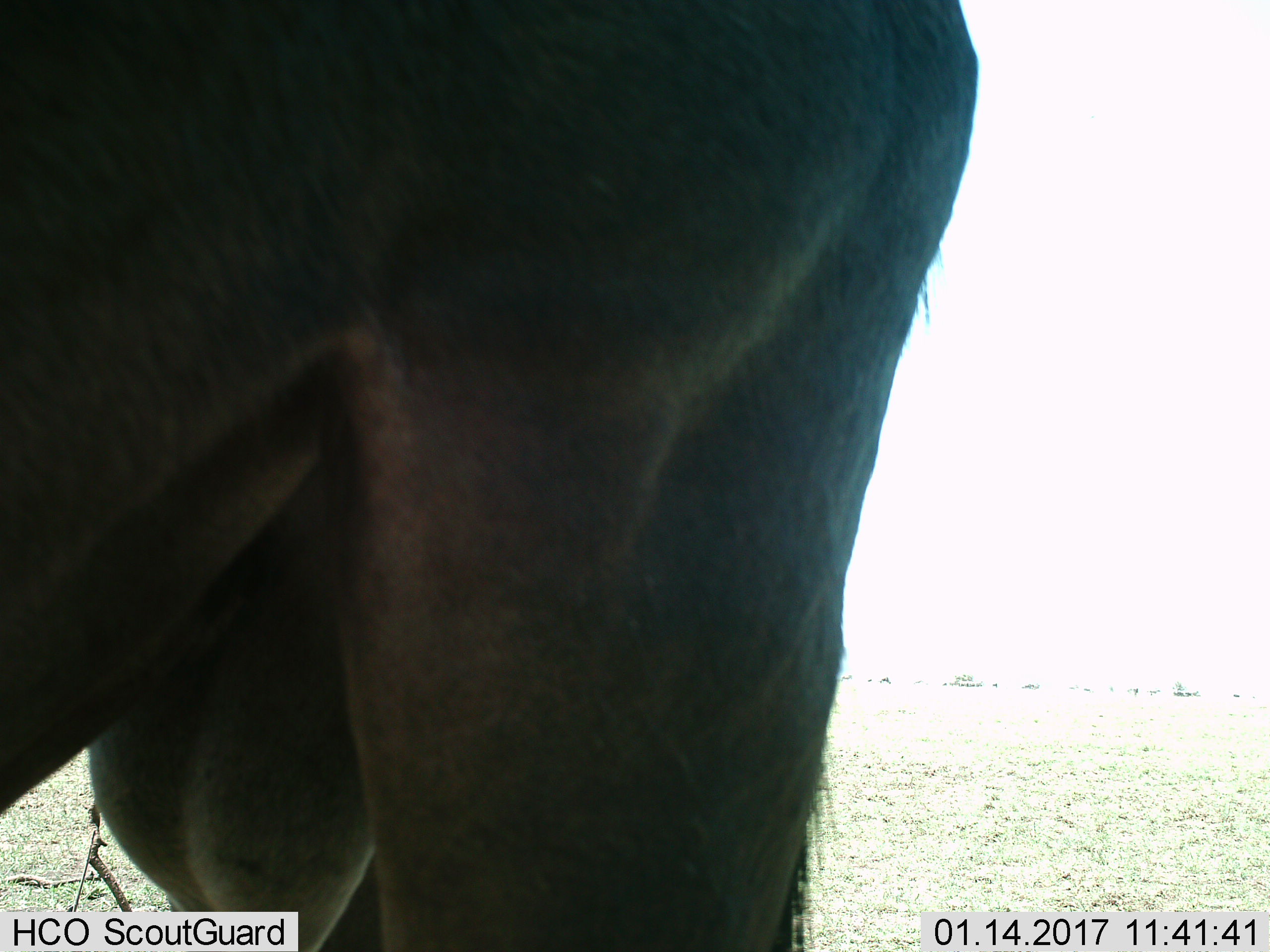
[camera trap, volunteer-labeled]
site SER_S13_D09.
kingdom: Animalia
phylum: Chordata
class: Mammalia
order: Artiodactyla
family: Bovidae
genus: Connochaetes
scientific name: Connochaetes taurinus taurinus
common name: blue wildebeest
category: wildebeestblue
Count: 1.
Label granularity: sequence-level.